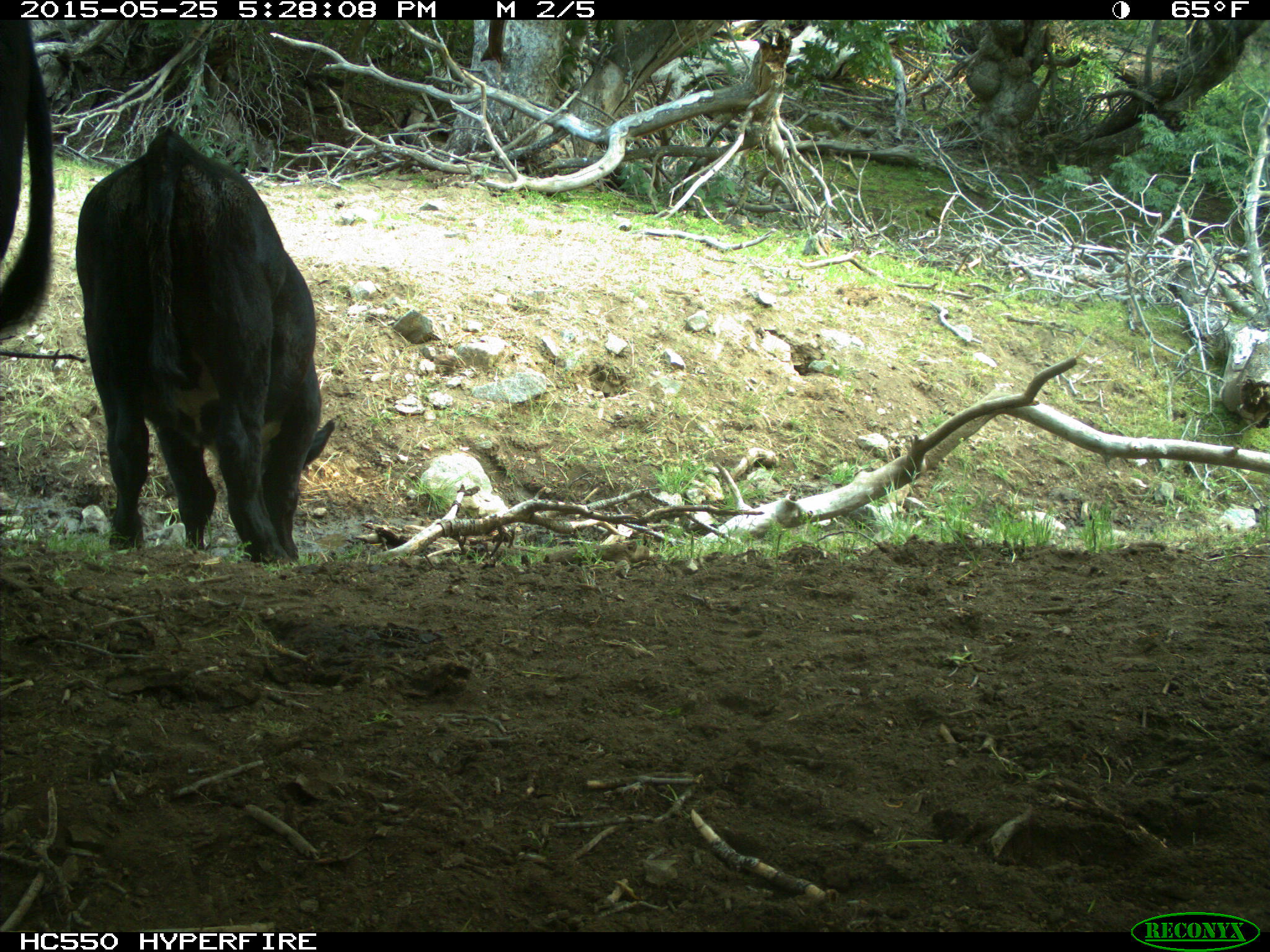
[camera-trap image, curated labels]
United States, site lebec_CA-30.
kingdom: Animalia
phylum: Chordata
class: Mammalia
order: Artiodactyla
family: Bovidae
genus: Bos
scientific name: Bos taurus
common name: domestic cow